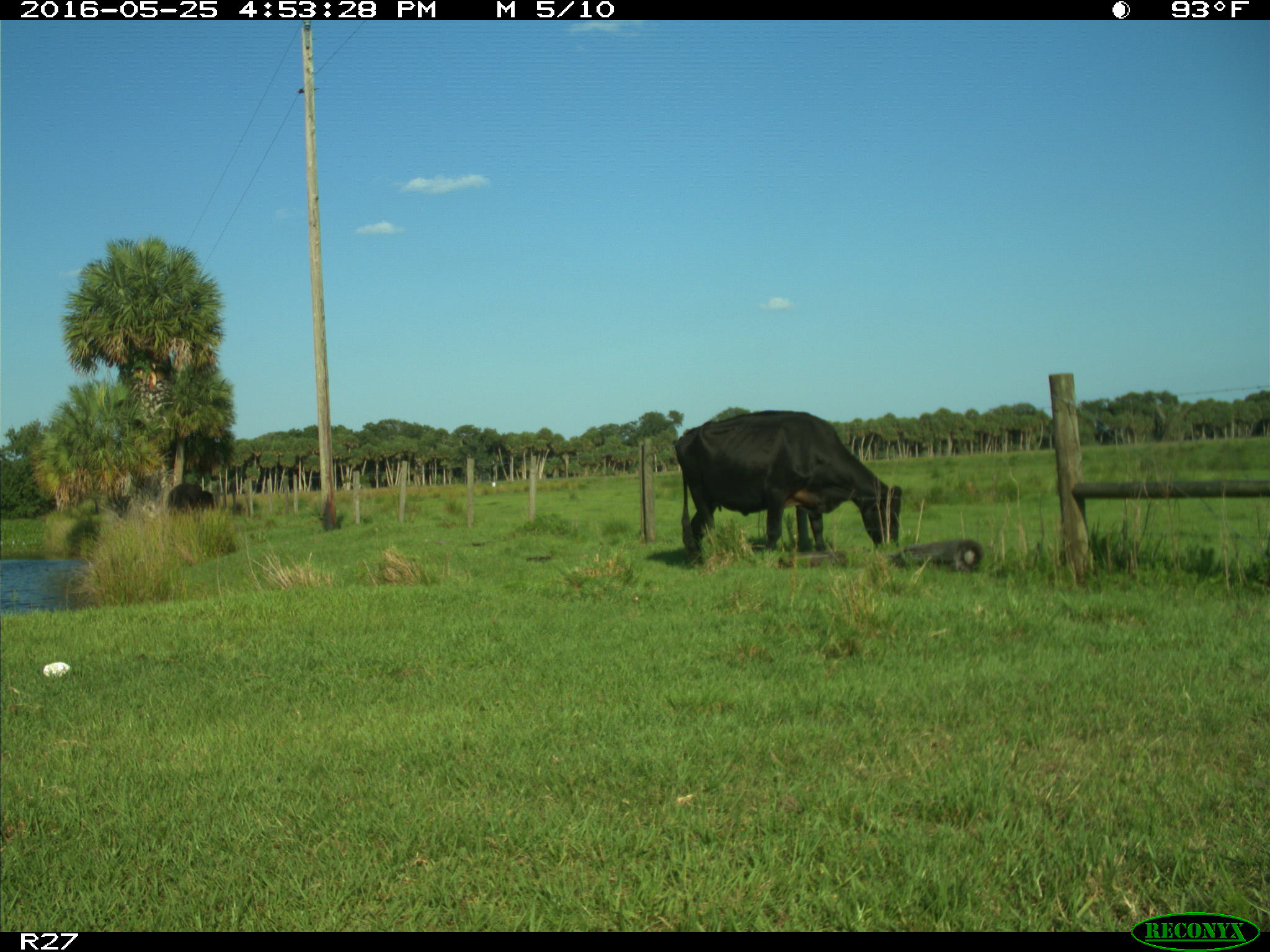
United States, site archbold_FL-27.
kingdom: Animalia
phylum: Chordata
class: Mammalia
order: Artiodactyla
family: Bovidae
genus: Bos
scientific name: Bos taurus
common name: domestic cow